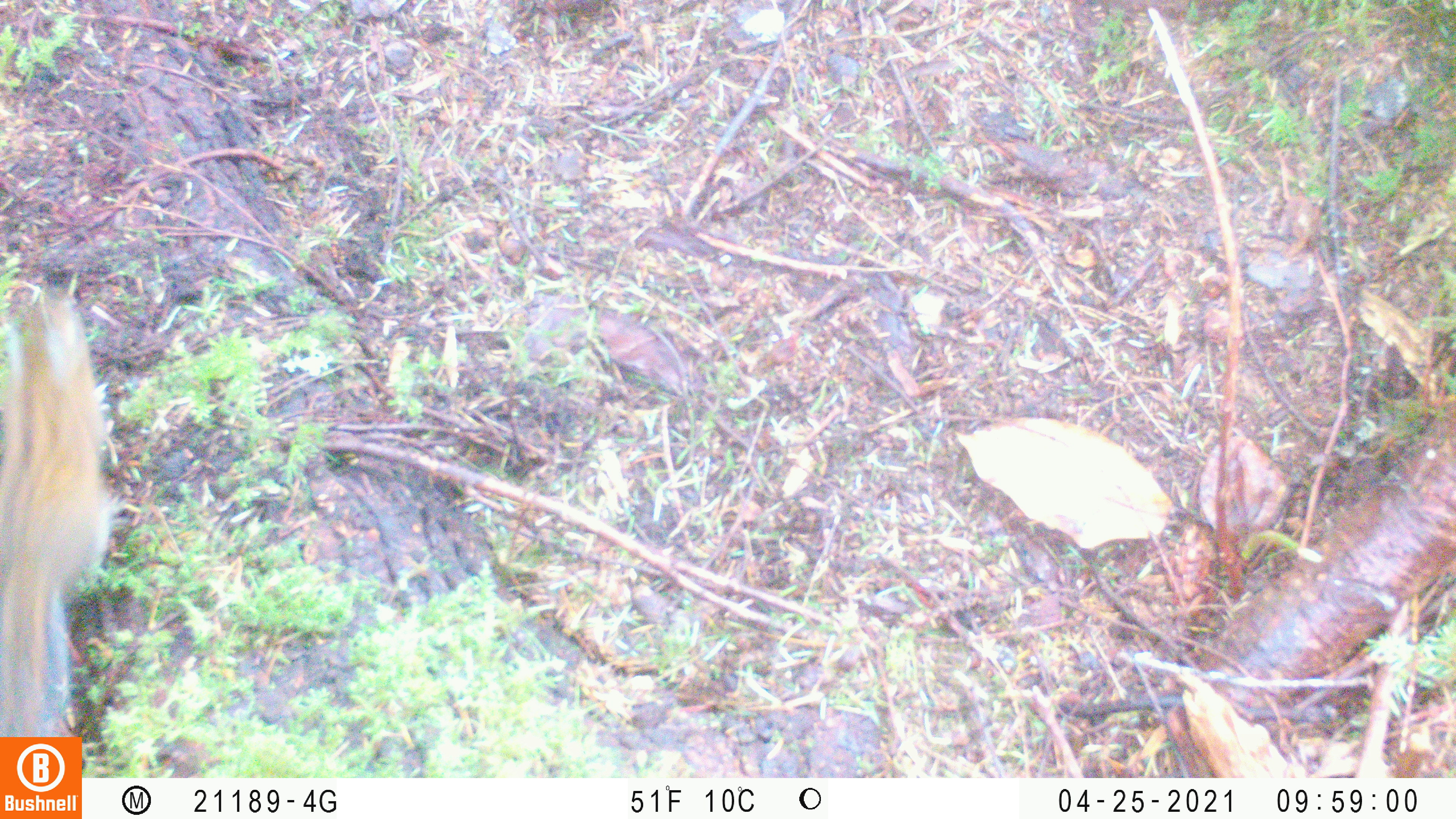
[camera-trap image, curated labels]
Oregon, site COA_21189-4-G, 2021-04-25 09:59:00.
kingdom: Animalia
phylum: Chordata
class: Mammalia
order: Rodentia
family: Sciuridae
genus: Neotamias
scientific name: Neotamias townsendii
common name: townsend's chipmunk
Townsend's chipmunk (Neotamias townsendii).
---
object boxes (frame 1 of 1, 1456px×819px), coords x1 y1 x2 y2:
townsend's chipmunk: 0 287 127 732